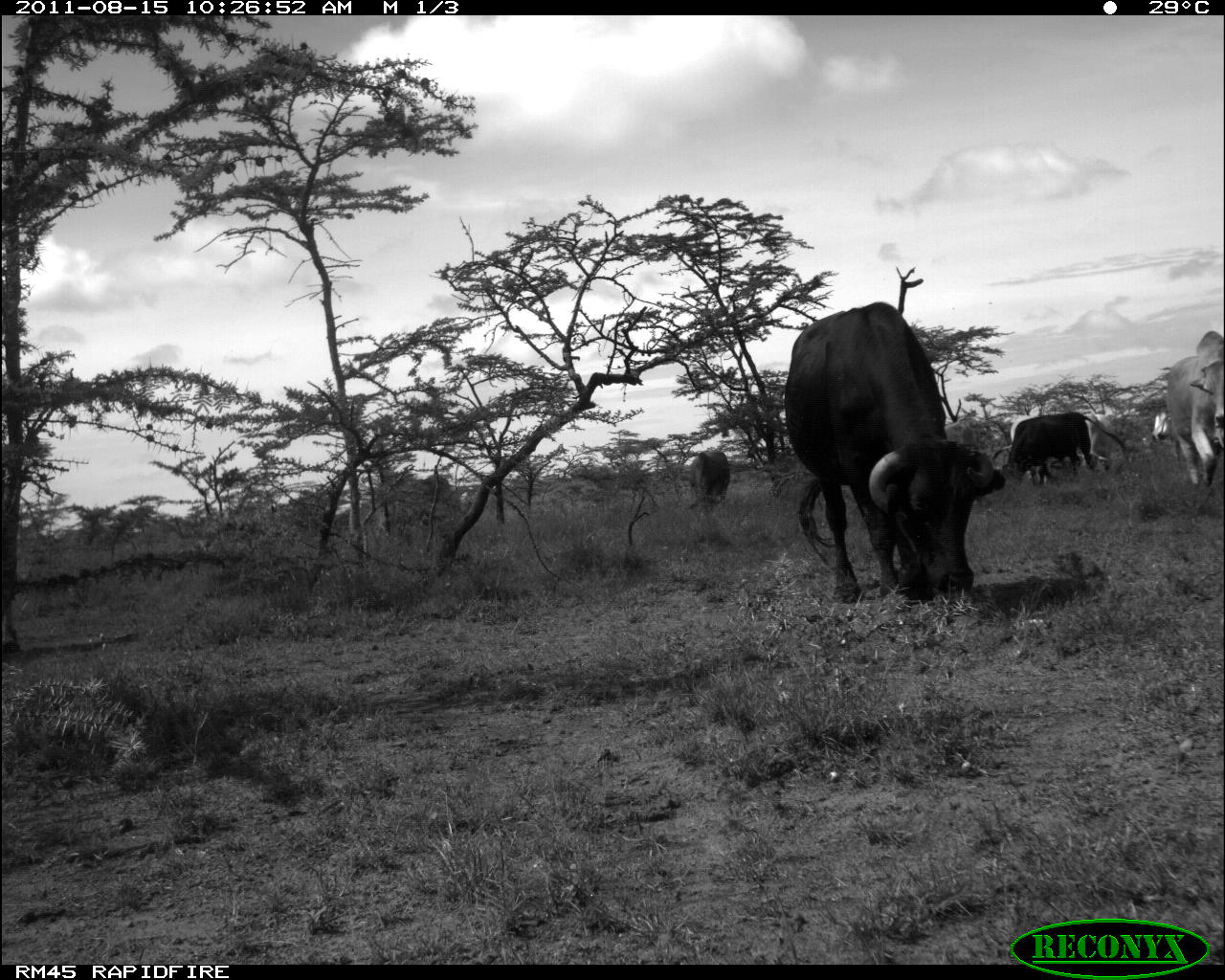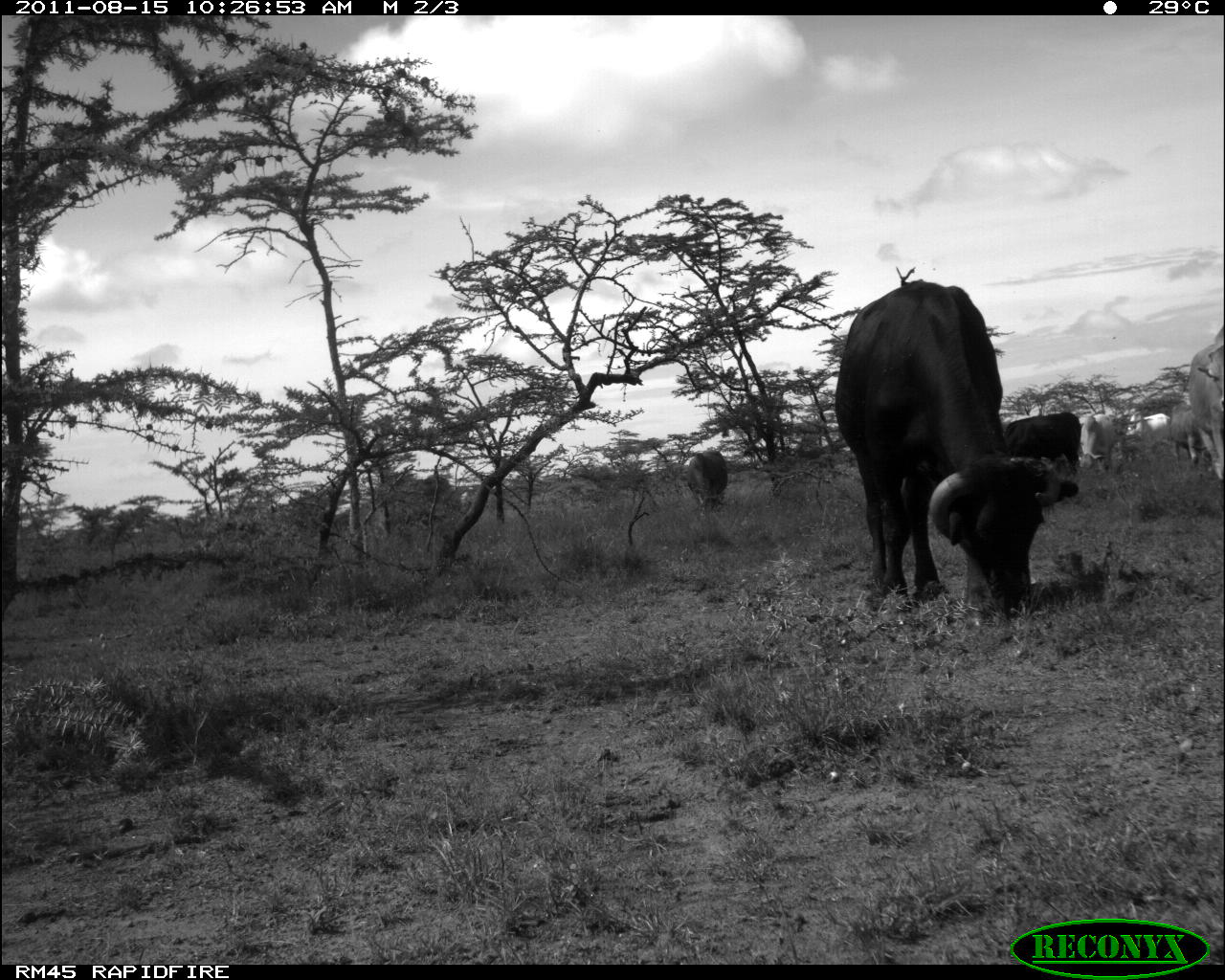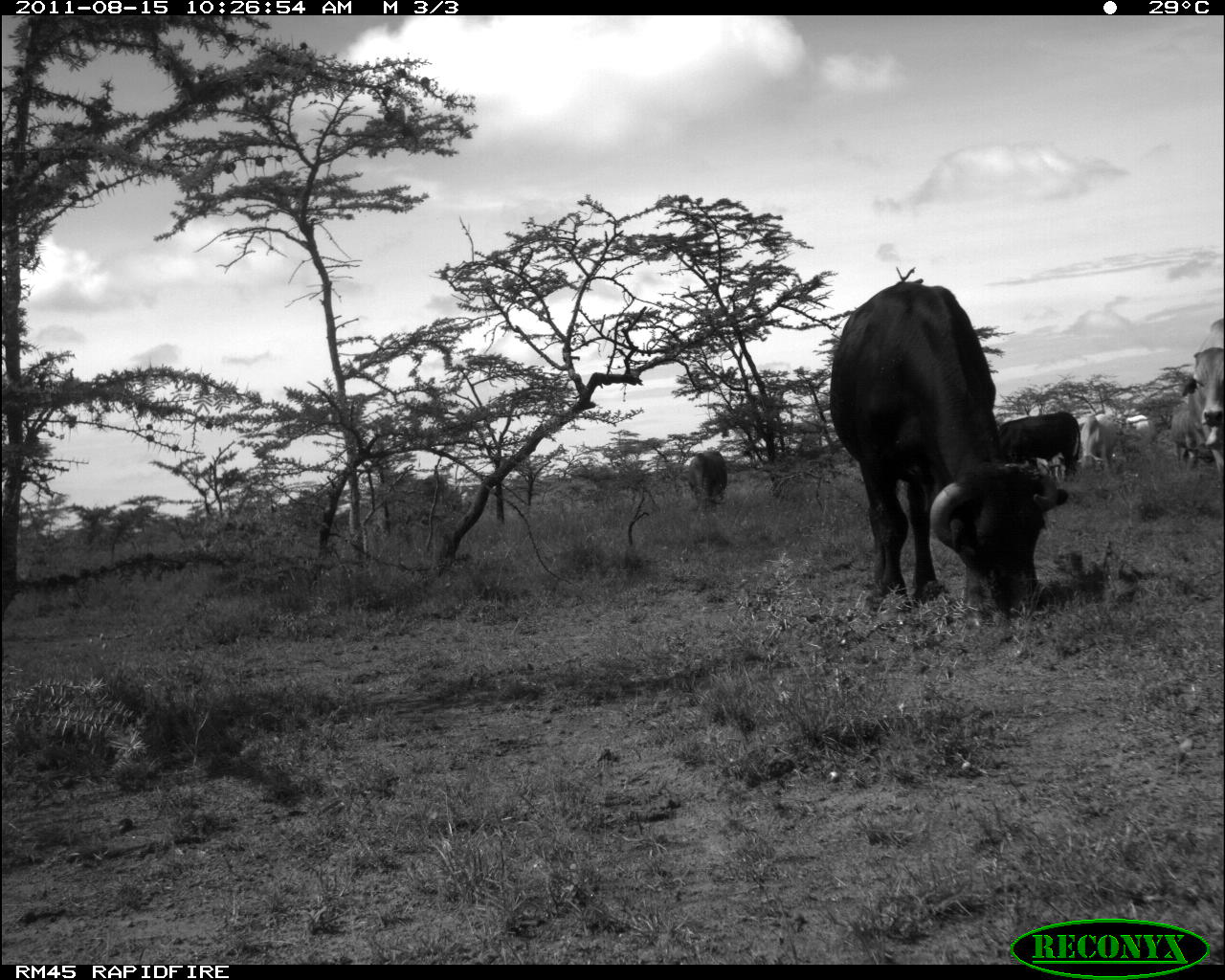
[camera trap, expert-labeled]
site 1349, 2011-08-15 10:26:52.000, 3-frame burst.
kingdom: Animalia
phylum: Chordata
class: Mammalia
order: Artiodactyla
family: Bovidae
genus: Bos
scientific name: Bos taurus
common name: domestic cattle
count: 7